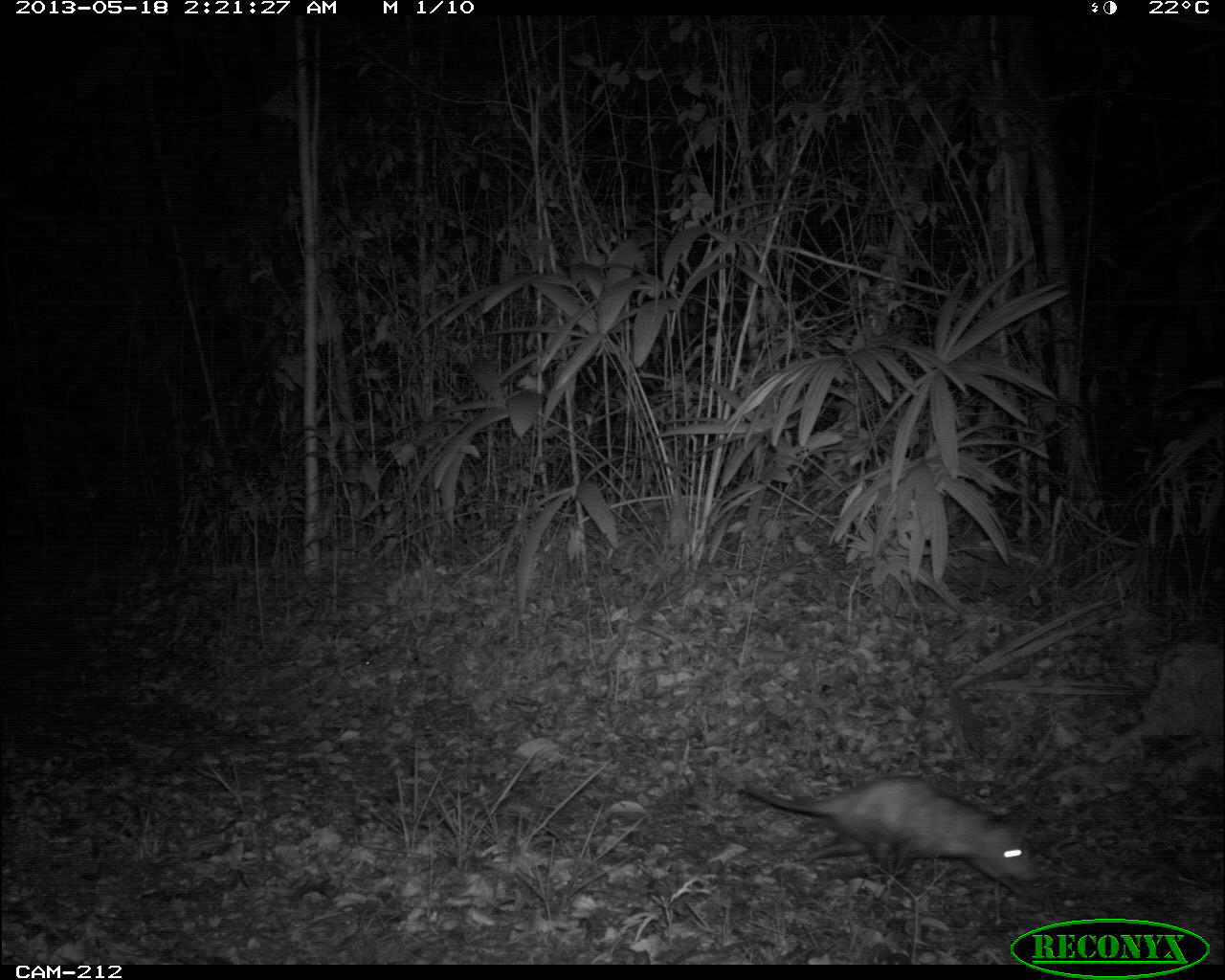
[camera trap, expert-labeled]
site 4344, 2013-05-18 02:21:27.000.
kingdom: Animalia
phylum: Chordata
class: Mammalia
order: Didelphimorphia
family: Didelphidae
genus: Didelphis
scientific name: Didelphis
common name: american opossums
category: didelphis sp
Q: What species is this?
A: Didelphis sp (american opossums) (Didelphis).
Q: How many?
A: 1.